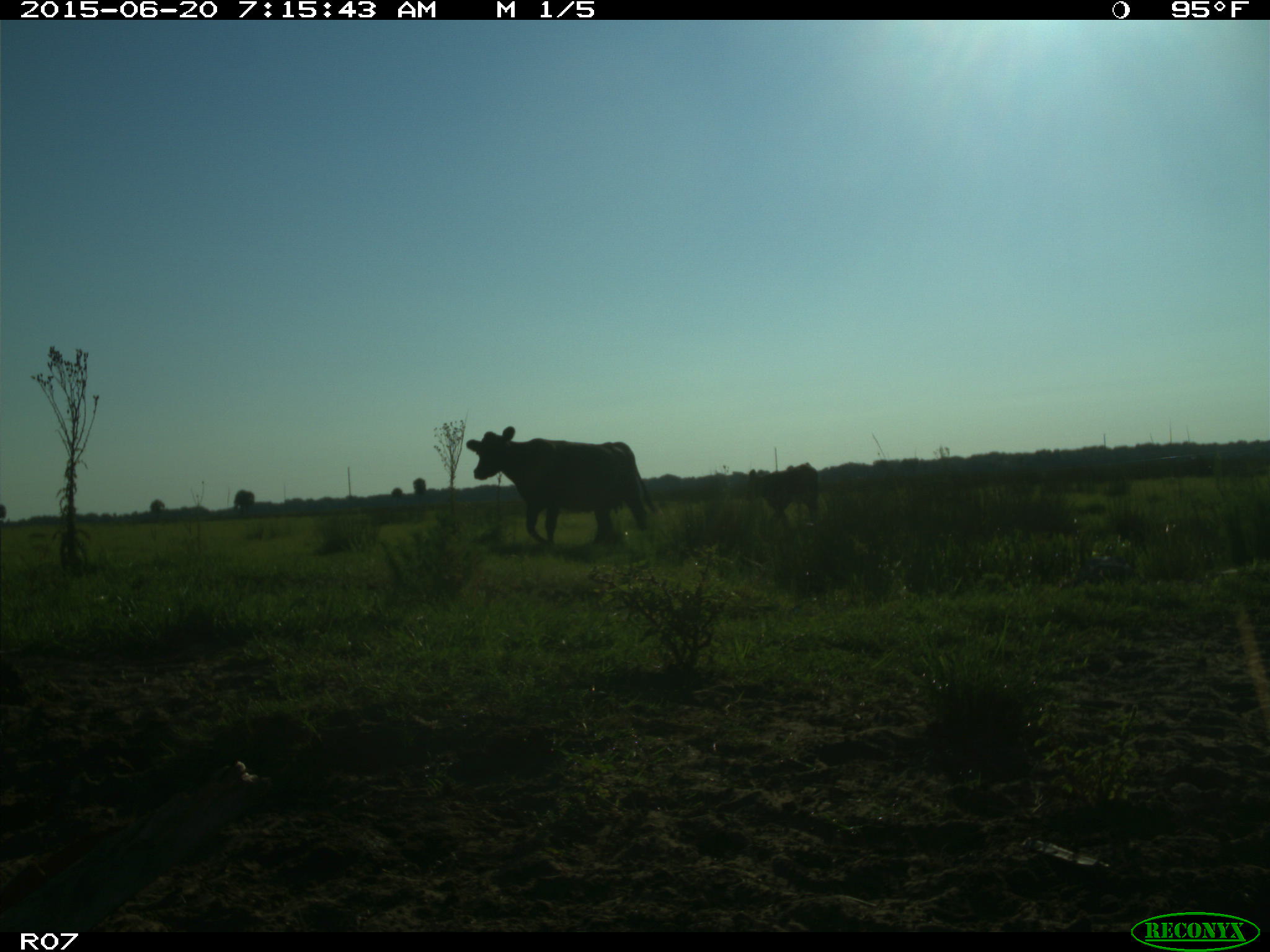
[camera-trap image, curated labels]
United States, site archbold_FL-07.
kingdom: Animalia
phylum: Chordata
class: Mammalia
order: Artiodactyla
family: Bovidae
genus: Bos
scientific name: Bos taurus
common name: domestic cow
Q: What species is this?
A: Bos taurus (domestic cow).